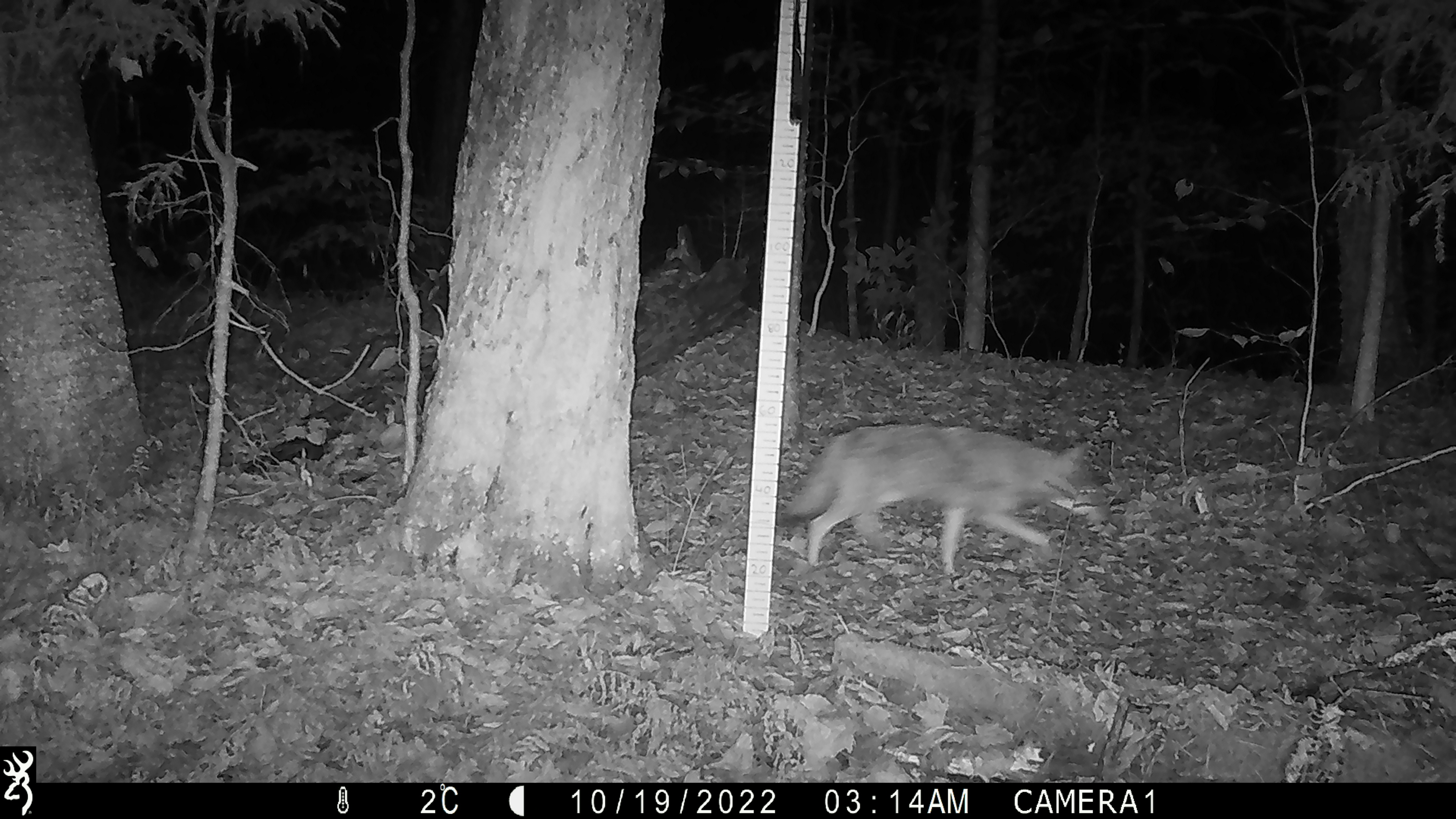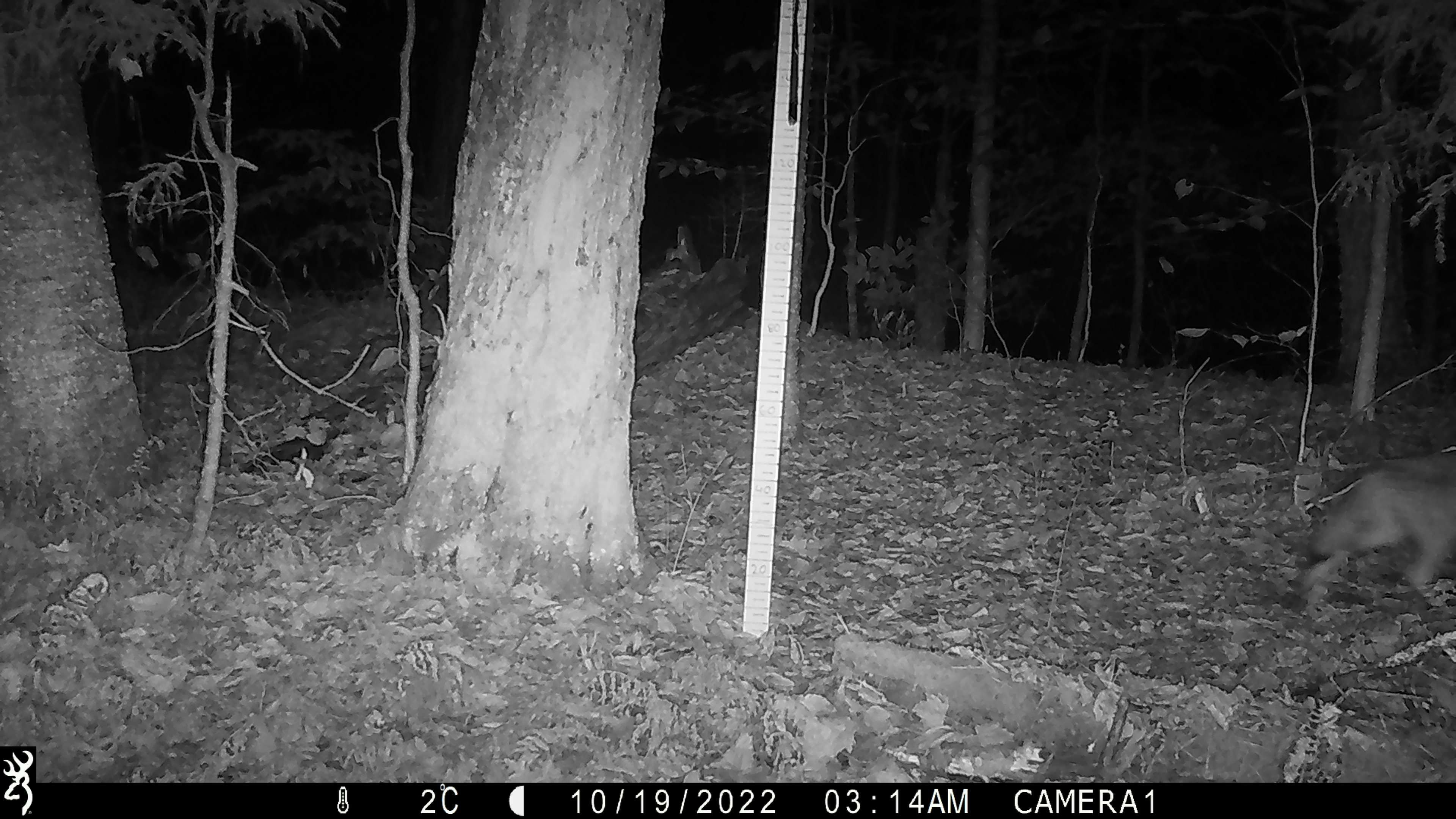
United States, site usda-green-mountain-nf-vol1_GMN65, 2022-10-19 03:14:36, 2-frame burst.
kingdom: Animalia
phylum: Chordata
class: Mammalia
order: Carnivora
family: Canidae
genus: Canis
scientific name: Canis latrans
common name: coyote